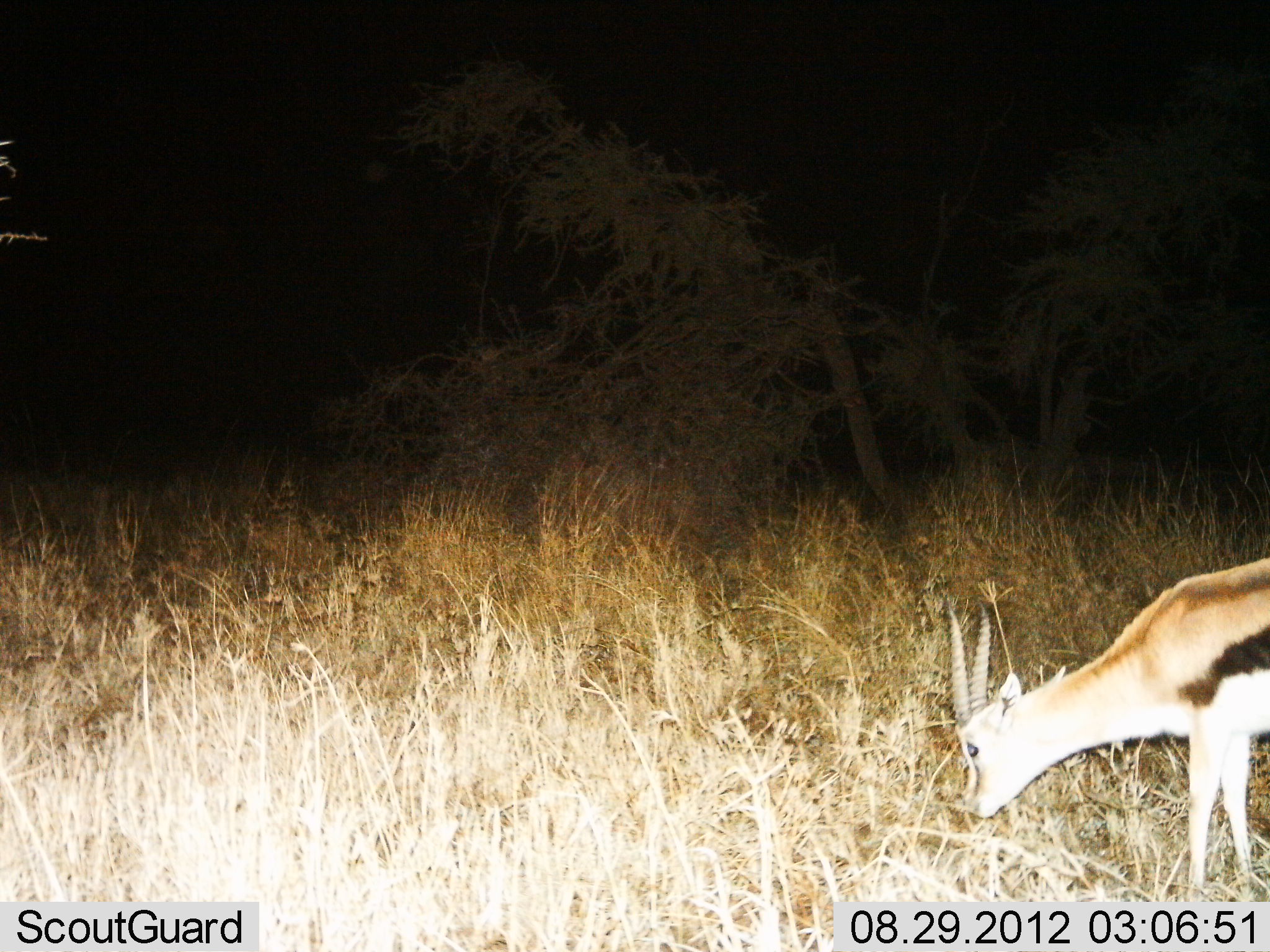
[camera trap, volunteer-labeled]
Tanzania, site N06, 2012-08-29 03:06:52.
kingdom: Animalia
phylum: Chordata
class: Mammalia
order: Artiodactyla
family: Bovidae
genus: Eudorcas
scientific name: Eudorcas thomsonii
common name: thomson's gazelle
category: gazellethomsons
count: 1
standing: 40%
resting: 0%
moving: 0%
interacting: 0%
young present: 0%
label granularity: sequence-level